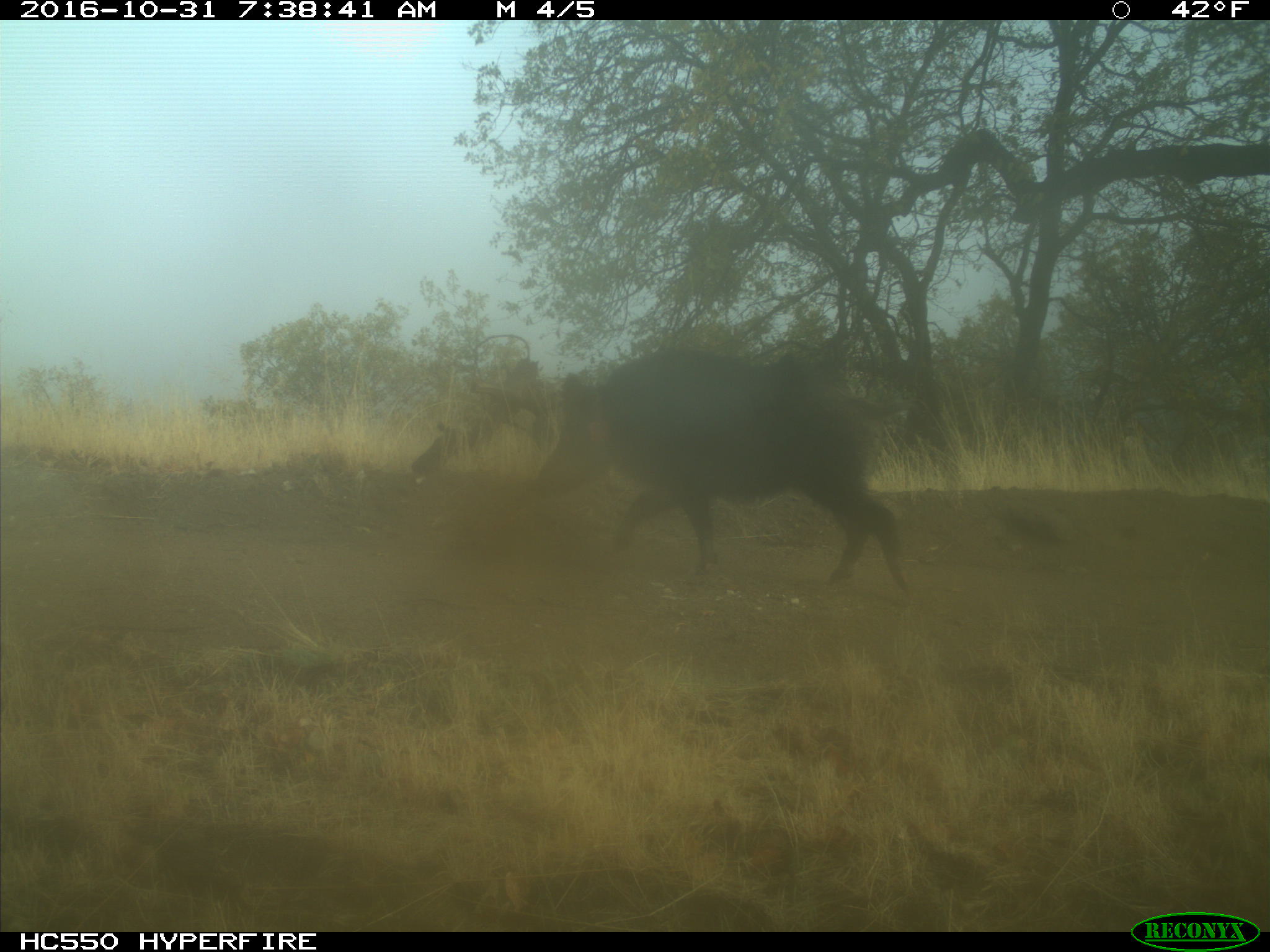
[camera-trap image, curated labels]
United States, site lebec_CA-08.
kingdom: Animalia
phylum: Chordata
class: Mammalia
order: Artiodactyla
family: Suidae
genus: Sus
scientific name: Sus scrofa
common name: wild boar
Sus scrofa (wild boar).